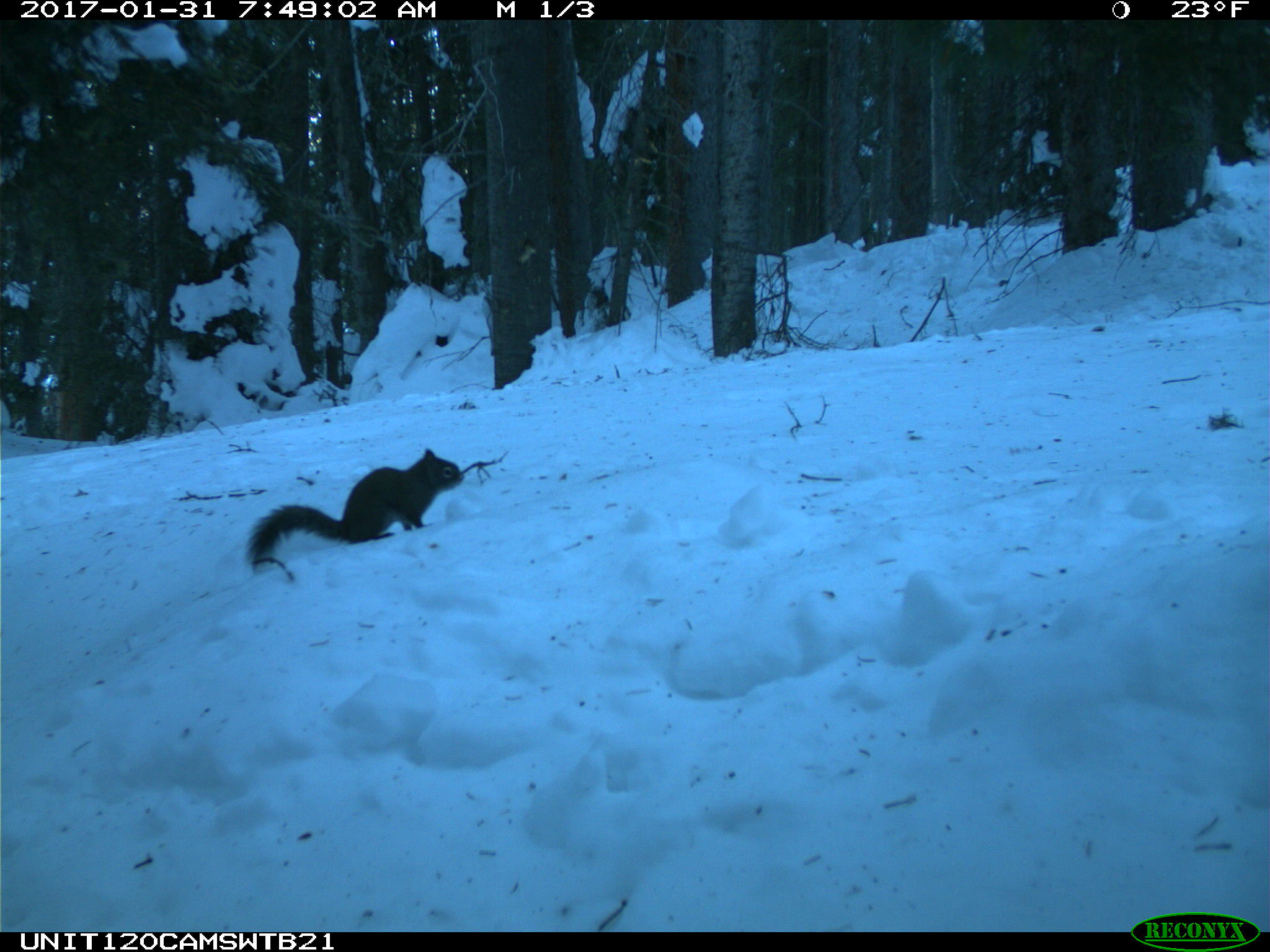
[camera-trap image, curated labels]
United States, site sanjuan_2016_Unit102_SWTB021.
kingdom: Animalia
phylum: Chordata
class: Mammalia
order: Rodentia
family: Sciuridae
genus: Tamiasciurus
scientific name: Tamiasciurus hudsonicus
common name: american red squirrel